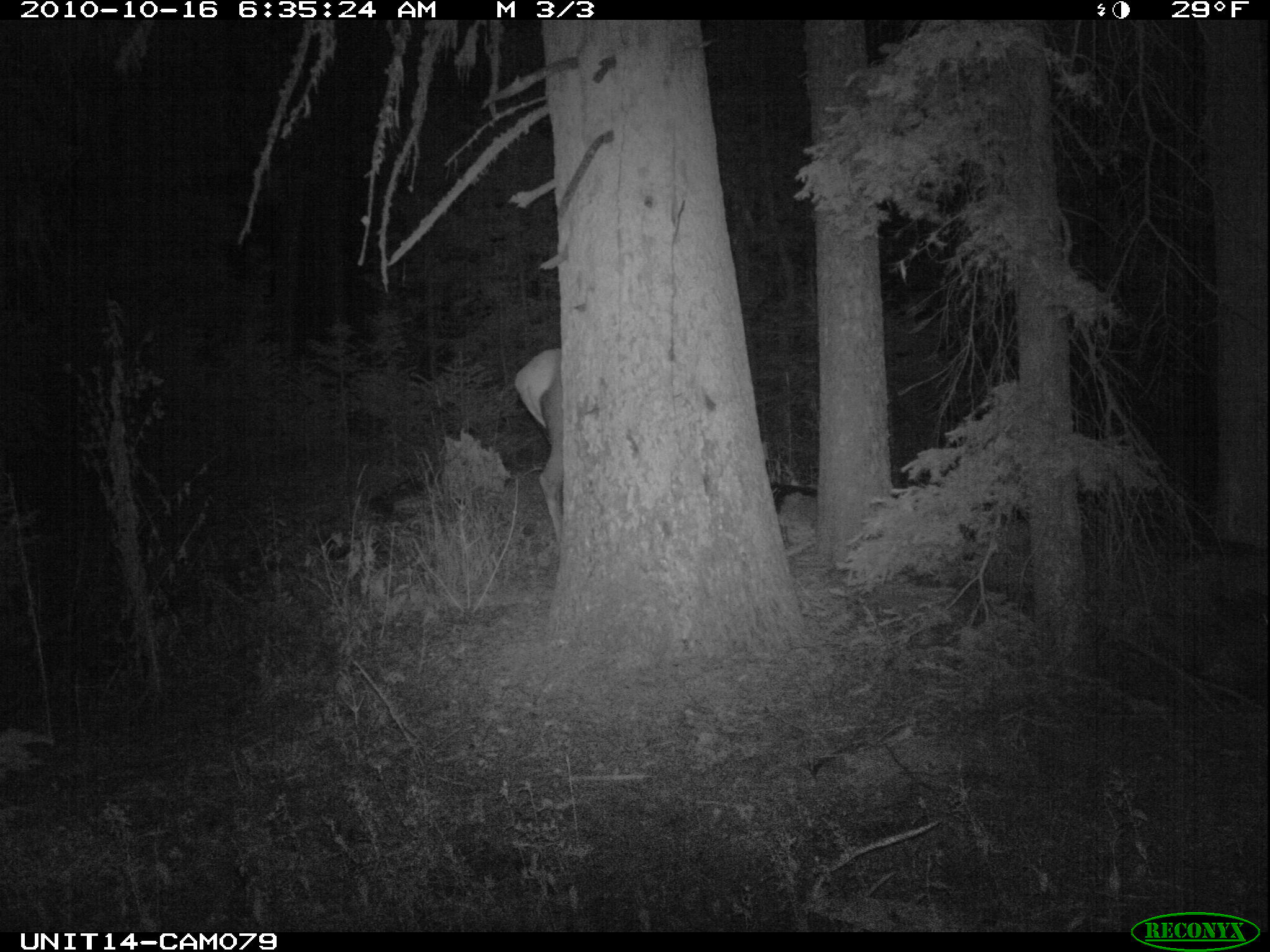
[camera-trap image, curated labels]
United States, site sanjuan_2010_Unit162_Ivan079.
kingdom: Animalia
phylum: Chordata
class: Mammalia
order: Artiodactyla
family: Cervidae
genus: Cervus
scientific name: Cervus elaphus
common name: red deer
Cervus elaphus (red deer).